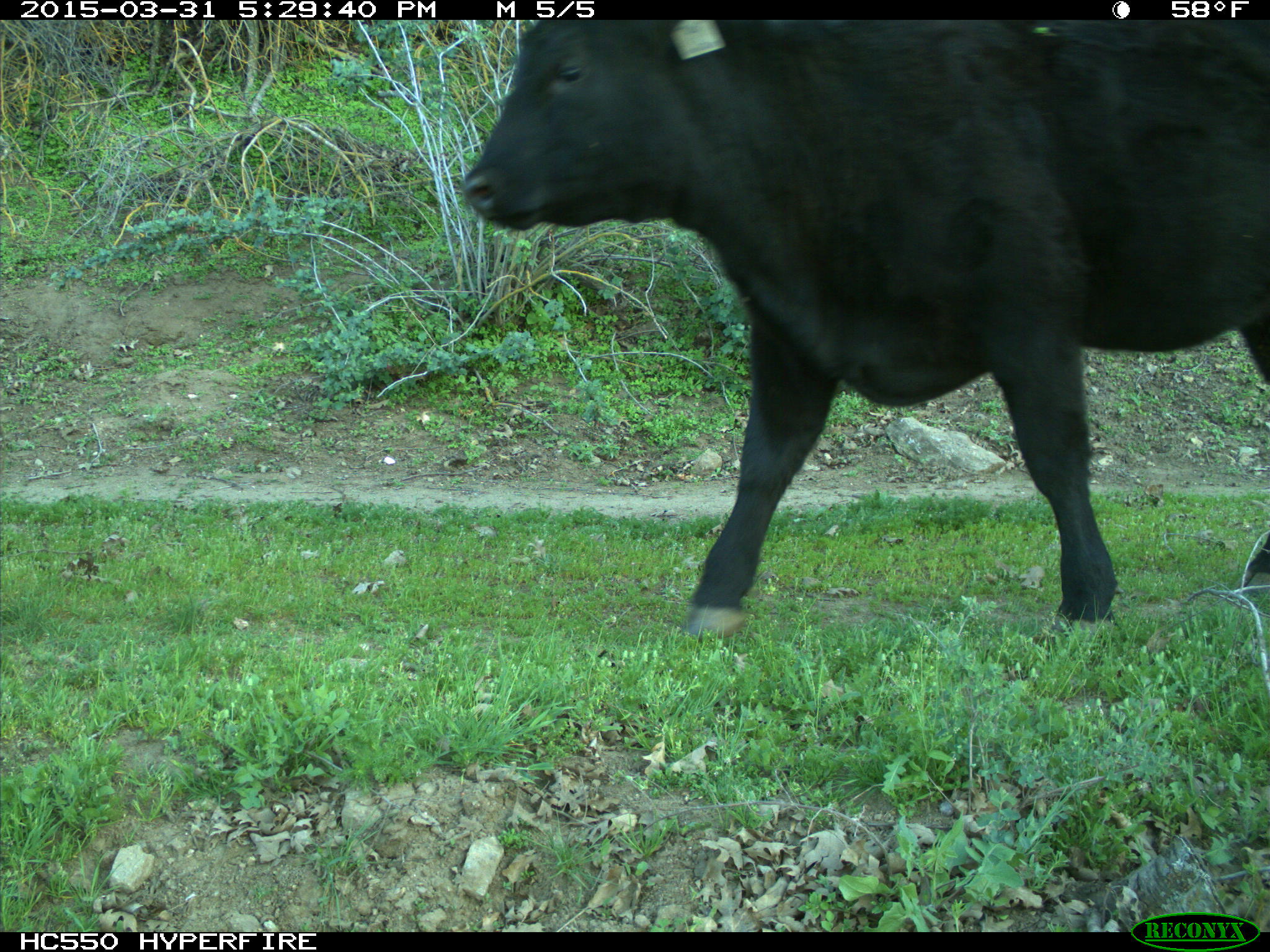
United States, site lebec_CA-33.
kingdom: Animalia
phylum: Chordata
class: Mammalia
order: Artiodactyla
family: Bovidae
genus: Bos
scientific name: Bos taurus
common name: domestic cow